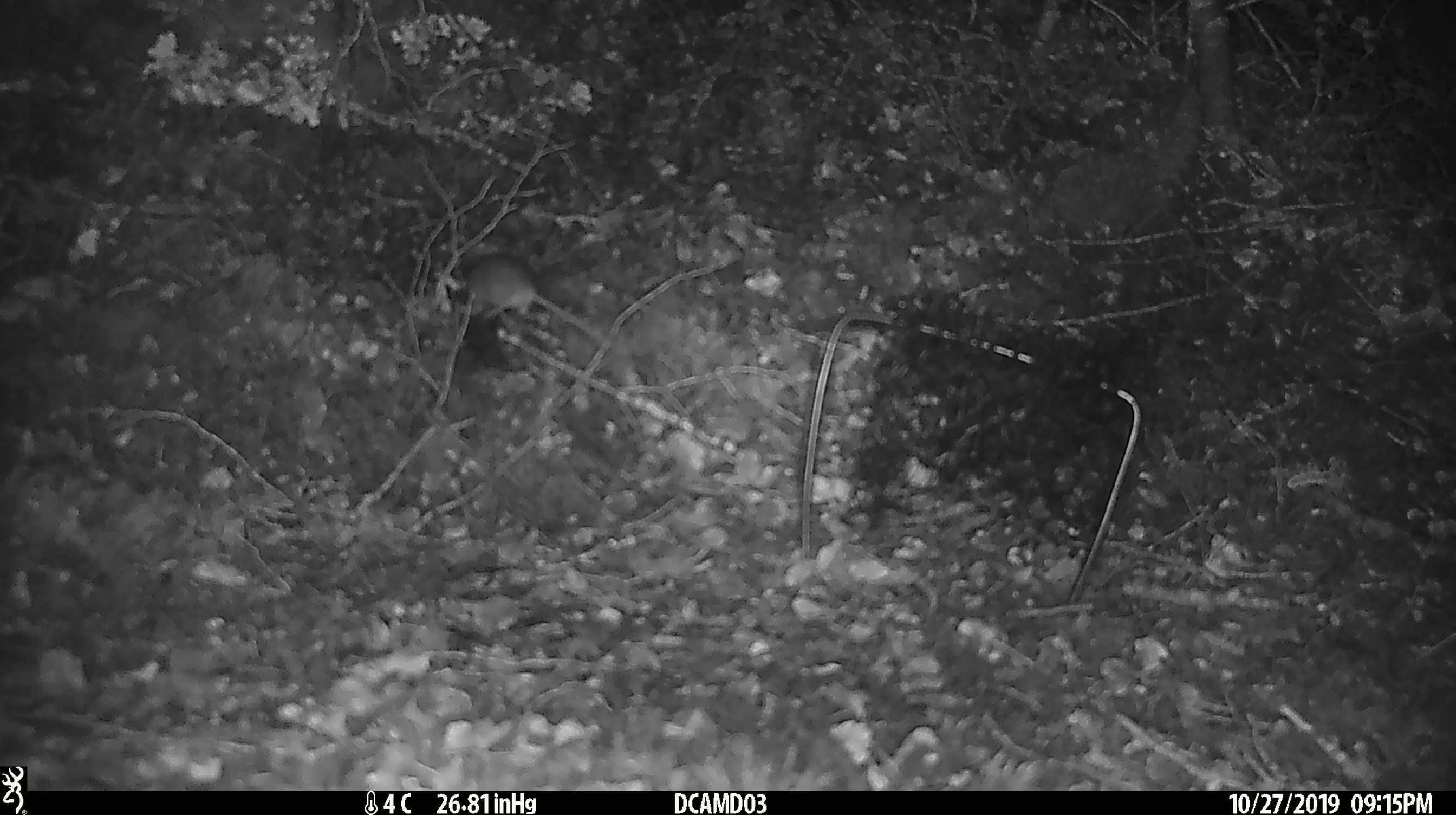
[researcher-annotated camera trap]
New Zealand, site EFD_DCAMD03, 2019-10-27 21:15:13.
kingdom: Animalia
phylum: Chordata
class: Mammalia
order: Rodentia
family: Muridae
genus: Mus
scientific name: Mus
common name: mouse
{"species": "mouse (Mus)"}